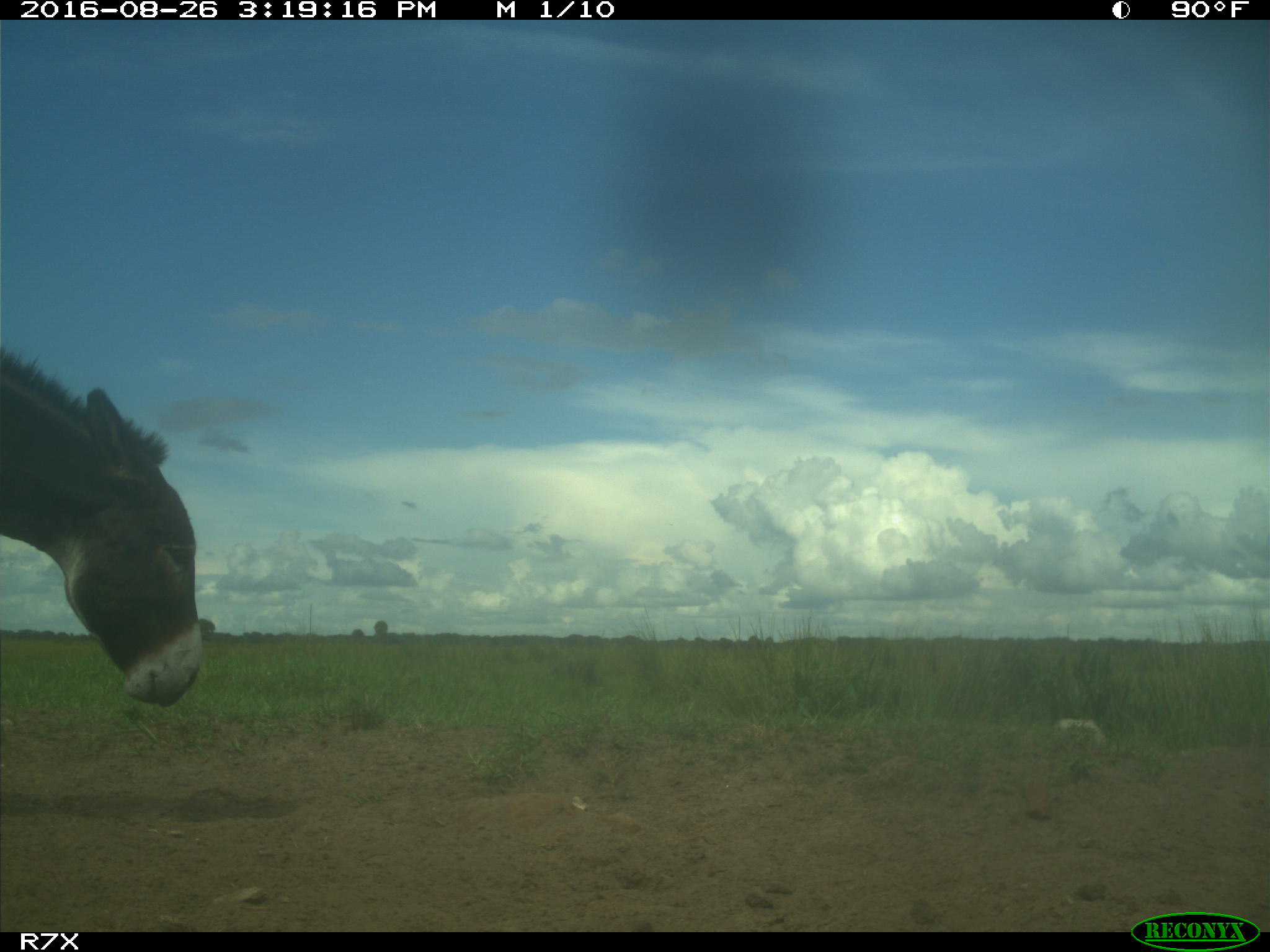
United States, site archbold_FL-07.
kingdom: Animalia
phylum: Chordata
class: Mammalia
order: Perissodactyla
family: Equidae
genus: Equus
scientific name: Equus africanus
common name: african wild ass